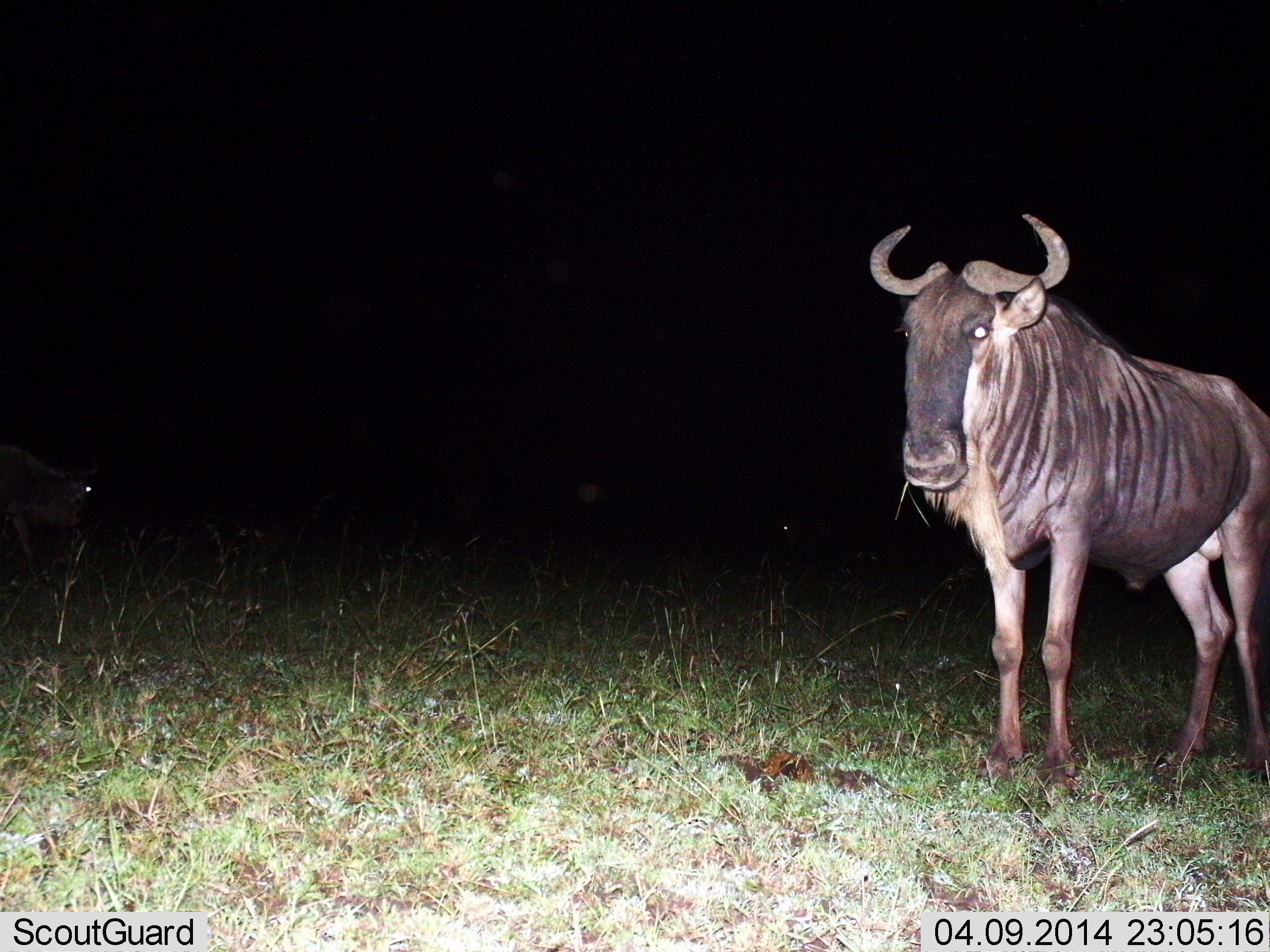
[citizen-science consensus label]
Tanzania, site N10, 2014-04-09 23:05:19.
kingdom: Animalia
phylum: Chordata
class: Mammalia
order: Artiodactyla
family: Bovidae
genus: Connochaetes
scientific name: Connochaetes taurinus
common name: blue wildebeest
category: wildebeest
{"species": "wildebeest (blue wildebeest) (Connochaetes taurinus)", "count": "2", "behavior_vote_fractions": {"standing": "90%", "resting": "0%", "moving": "0%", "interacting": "0%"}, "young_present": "0%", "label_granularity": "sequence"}